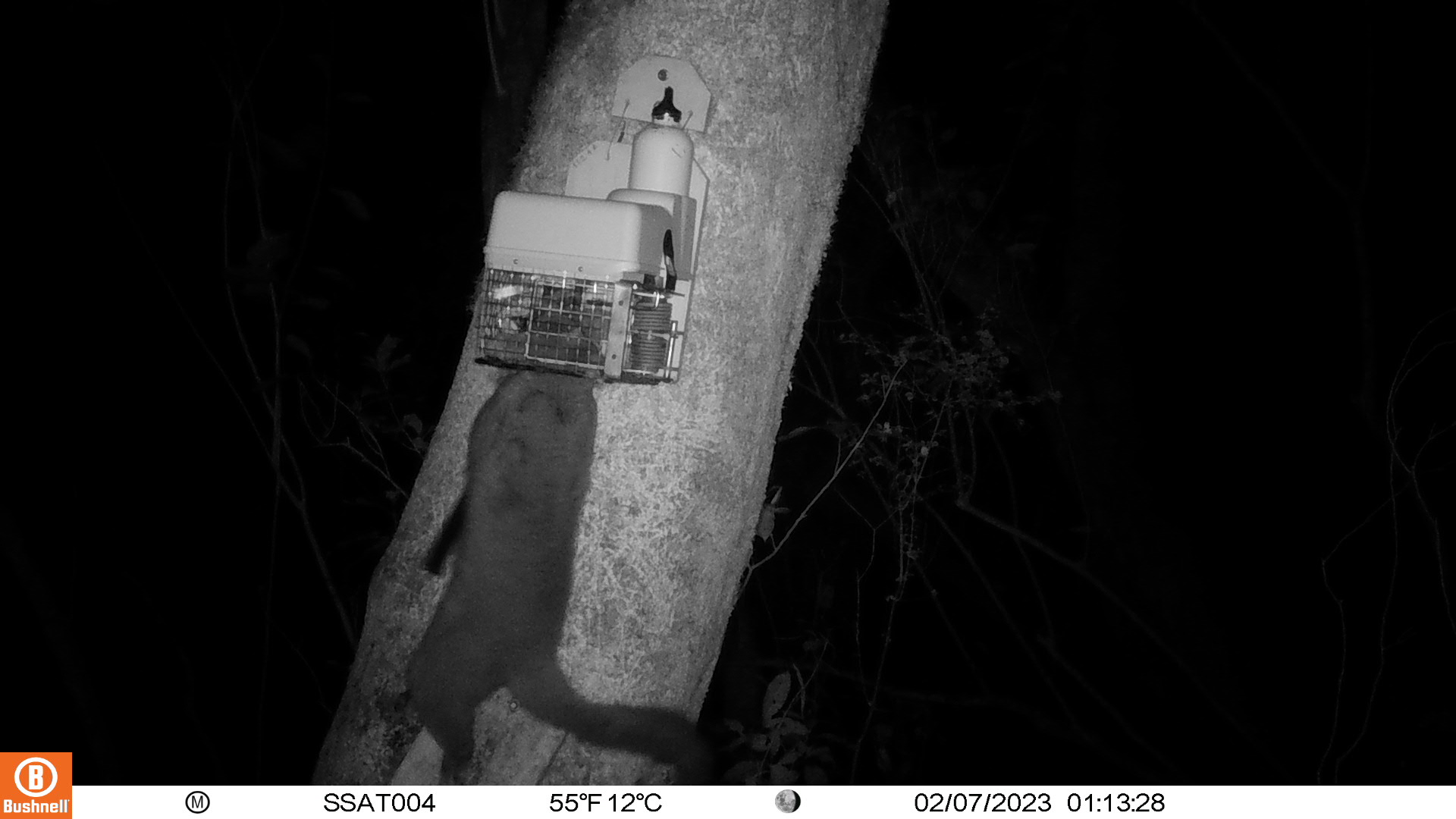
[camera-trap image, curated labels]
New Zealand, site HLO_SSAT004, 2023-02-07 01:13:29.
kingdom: Animalia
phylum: Chordata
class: Mammalia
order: Diprotodontia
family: Phalangeridae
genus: Trichosurus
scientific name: Trichosurus vulpecula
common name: common brushtail possum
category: possum